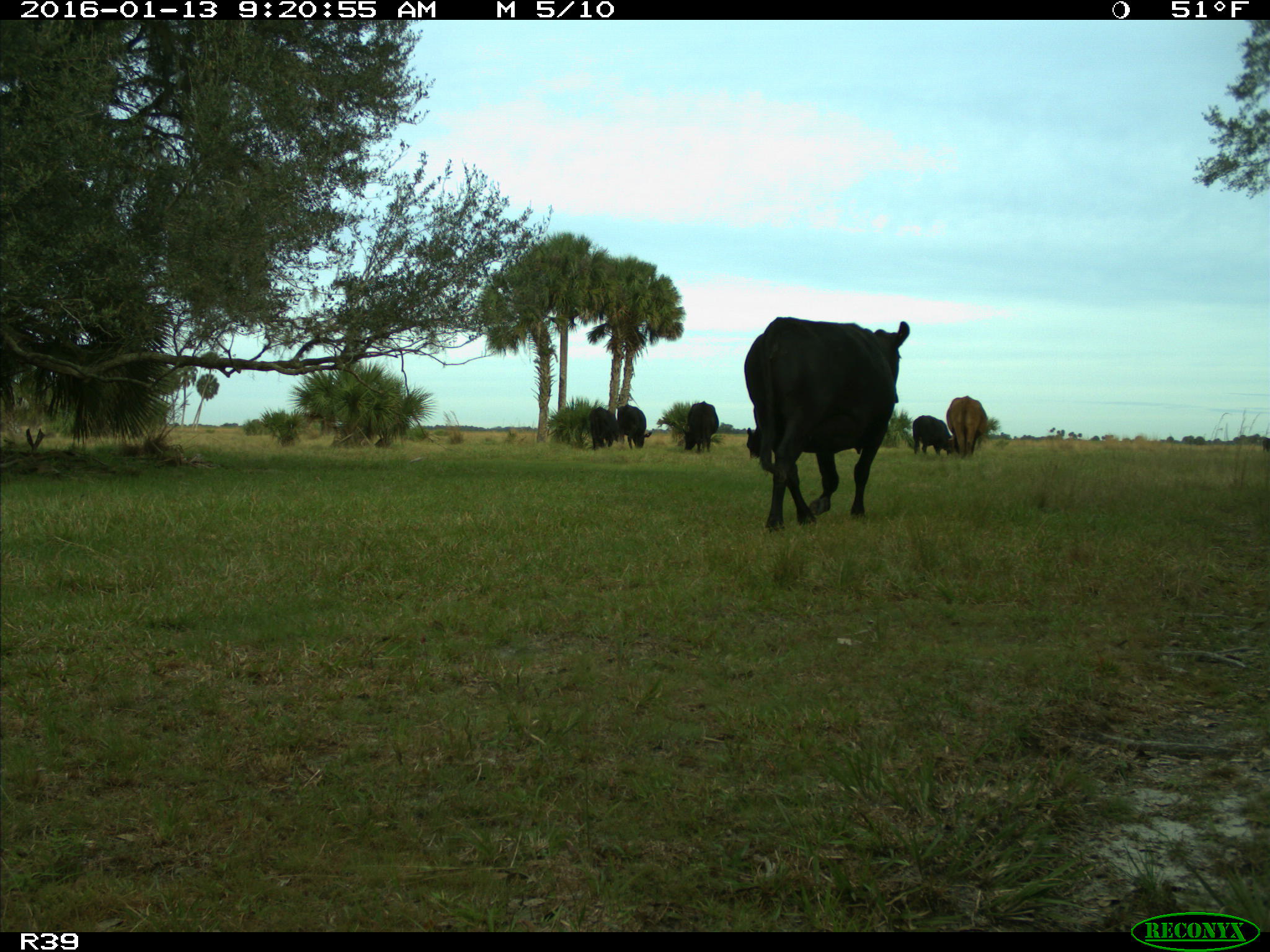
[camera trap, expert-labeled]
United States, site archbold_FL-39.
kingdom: Animalia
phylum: Chordata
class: Mammalia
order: Artiodactyla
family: Bovidae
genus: Bos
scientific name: Bos taurus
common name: domestic cow